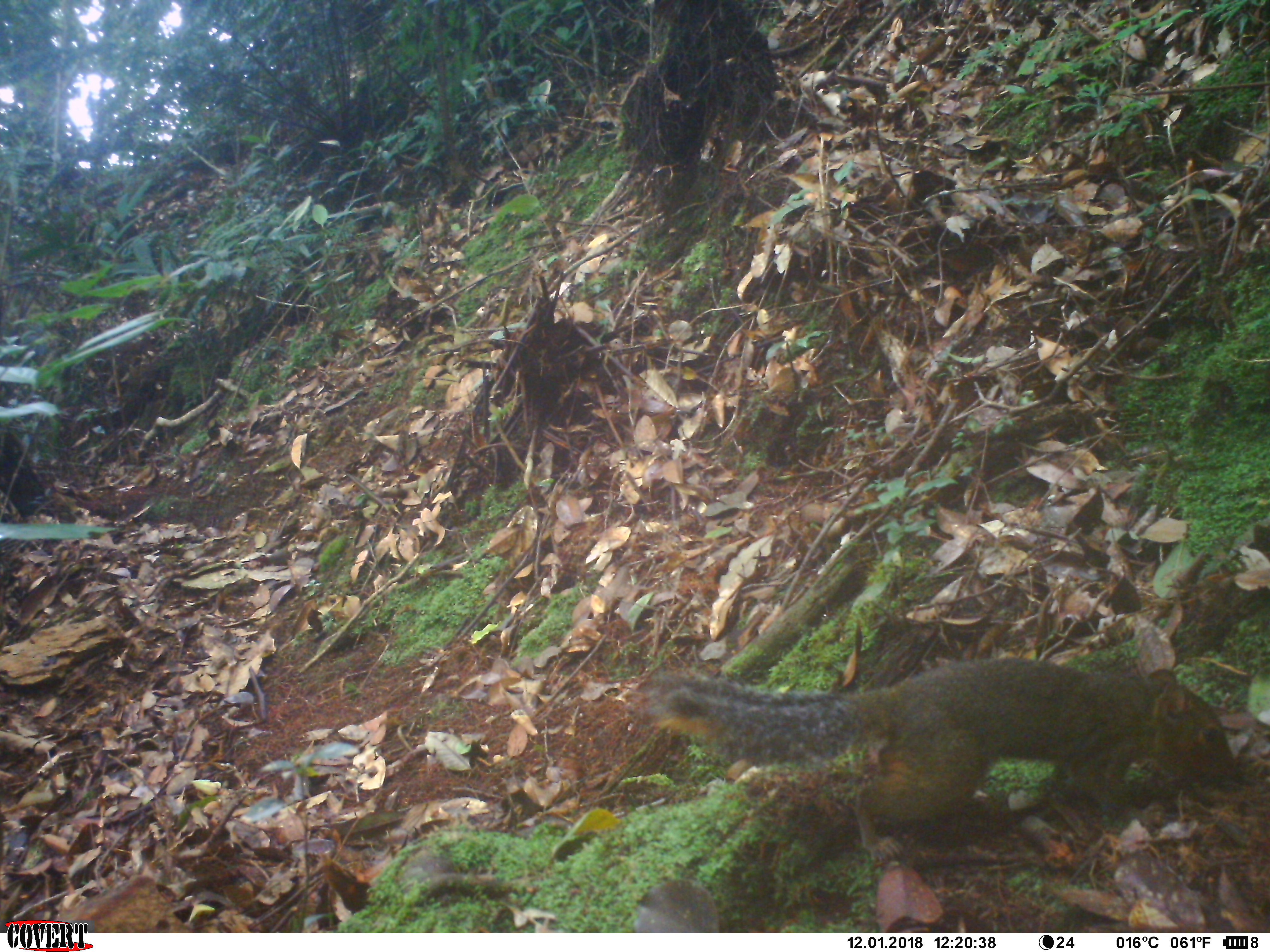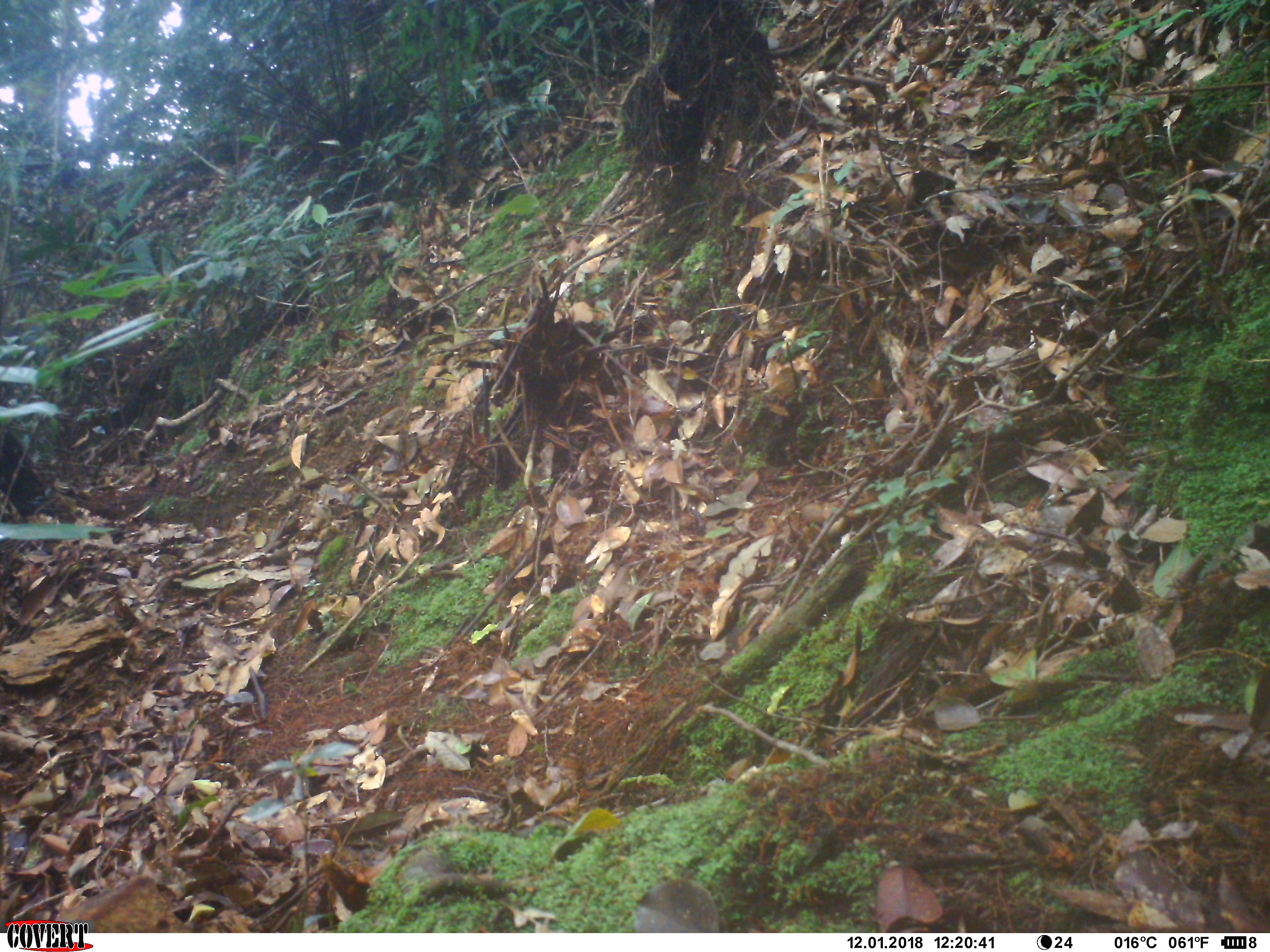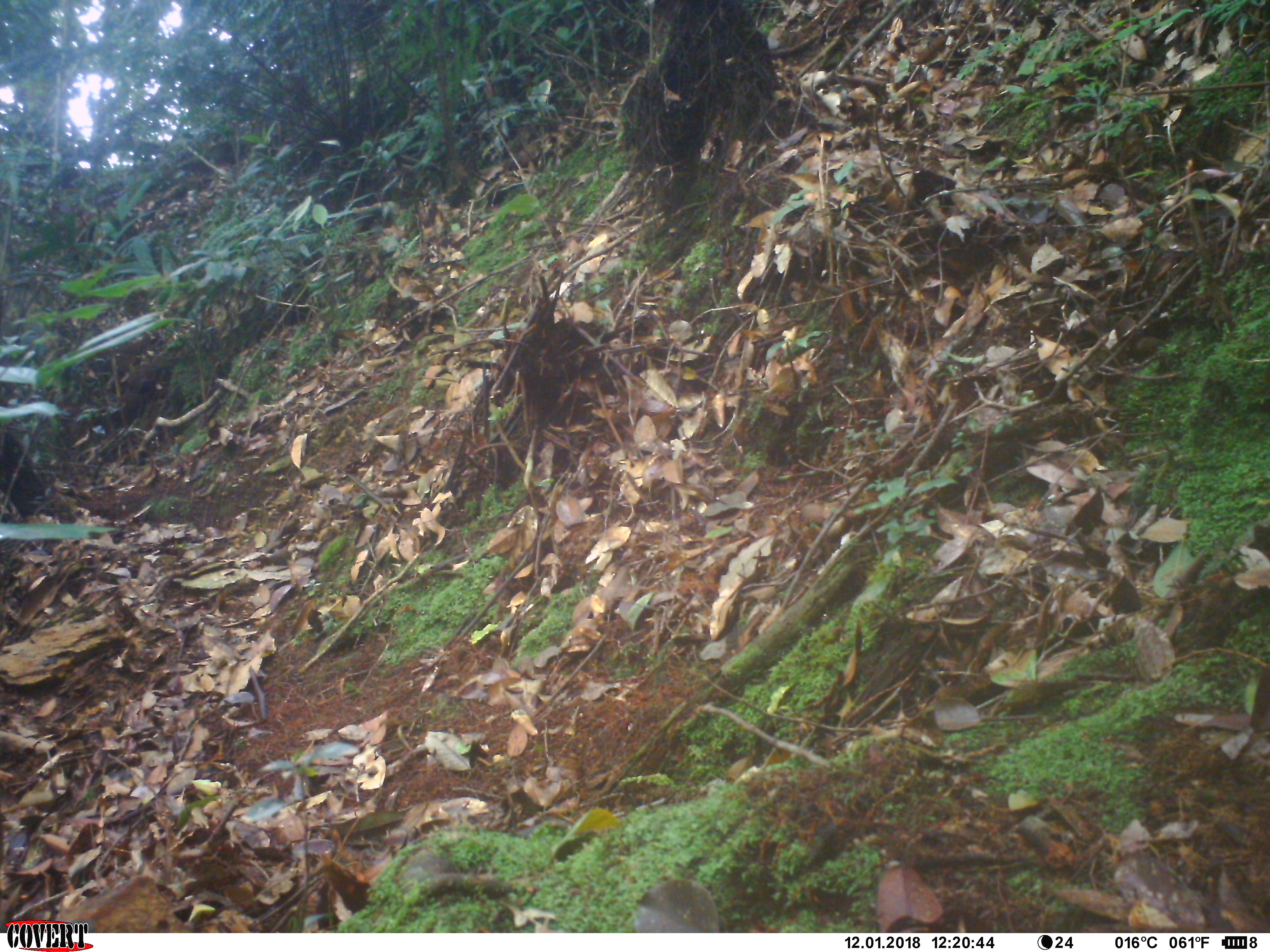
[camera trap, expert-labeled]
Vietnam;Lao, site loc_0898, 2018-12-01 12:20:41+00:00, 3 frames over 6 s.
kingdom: Animalia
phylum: Chordata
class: Mammalia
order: Rodentia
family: Sciuridae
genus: Dremomys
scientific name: Dremomys rufigenis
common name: red-cheeked squirrel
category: red cheeked squirrel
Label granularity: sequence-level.